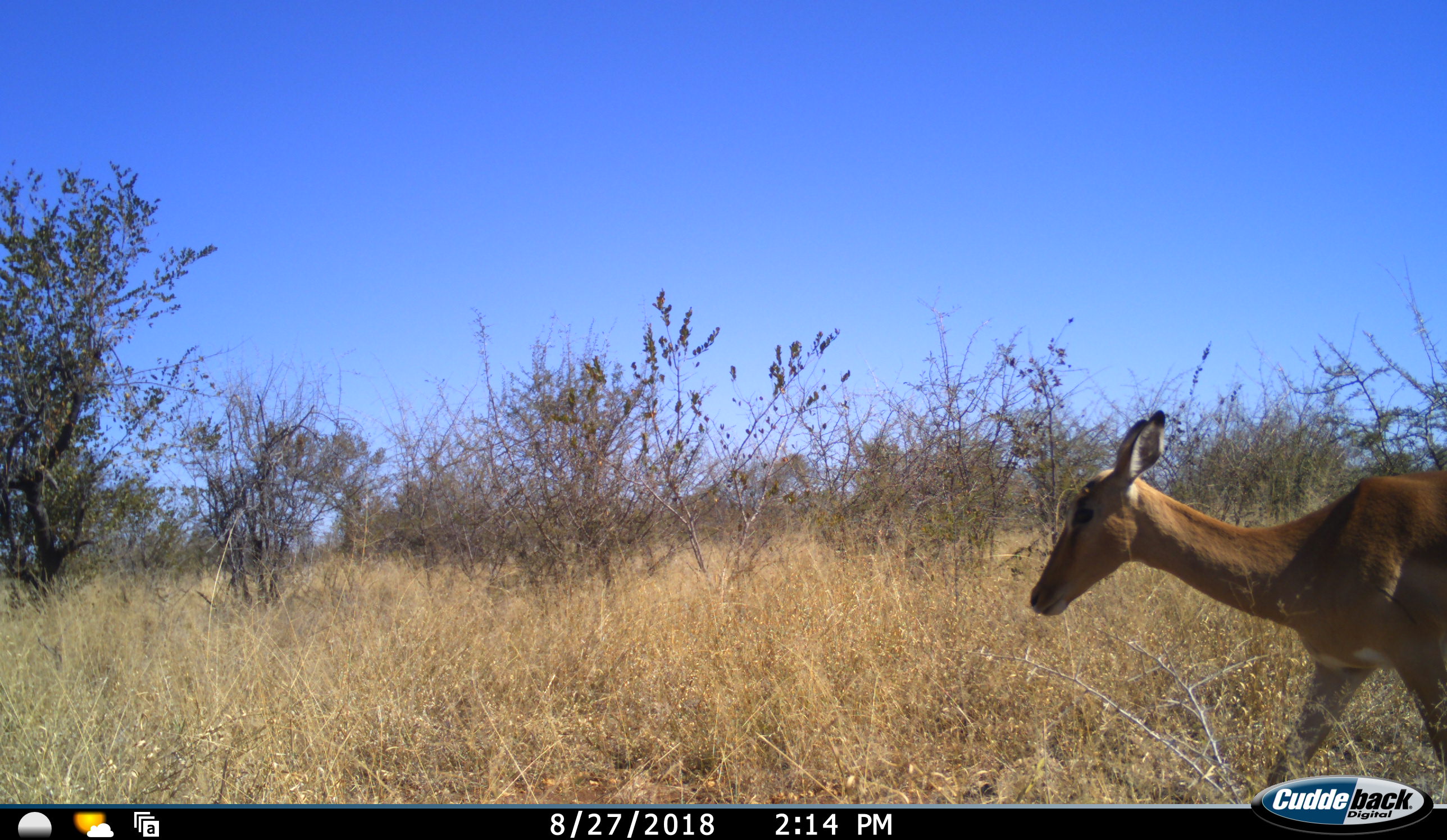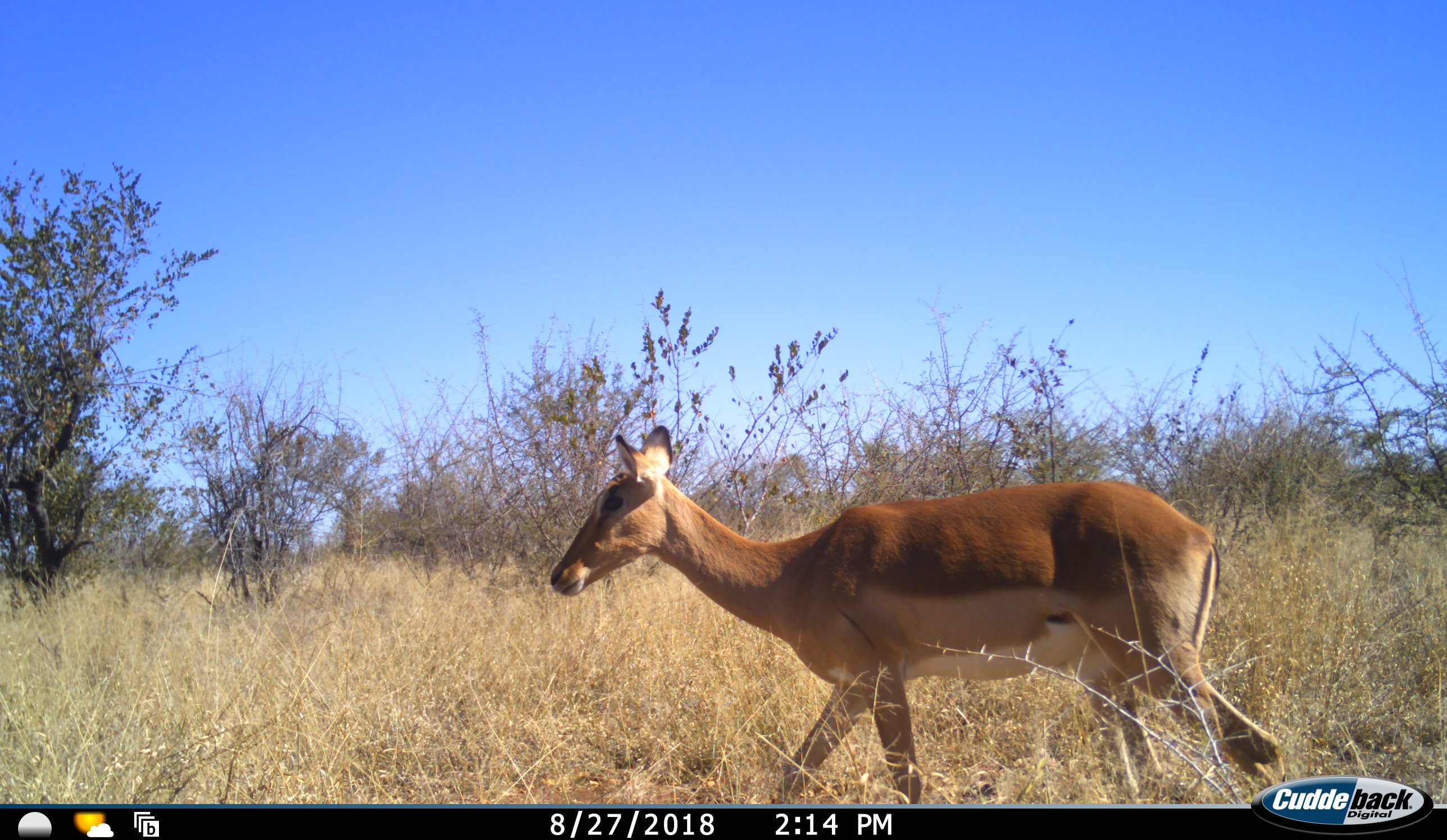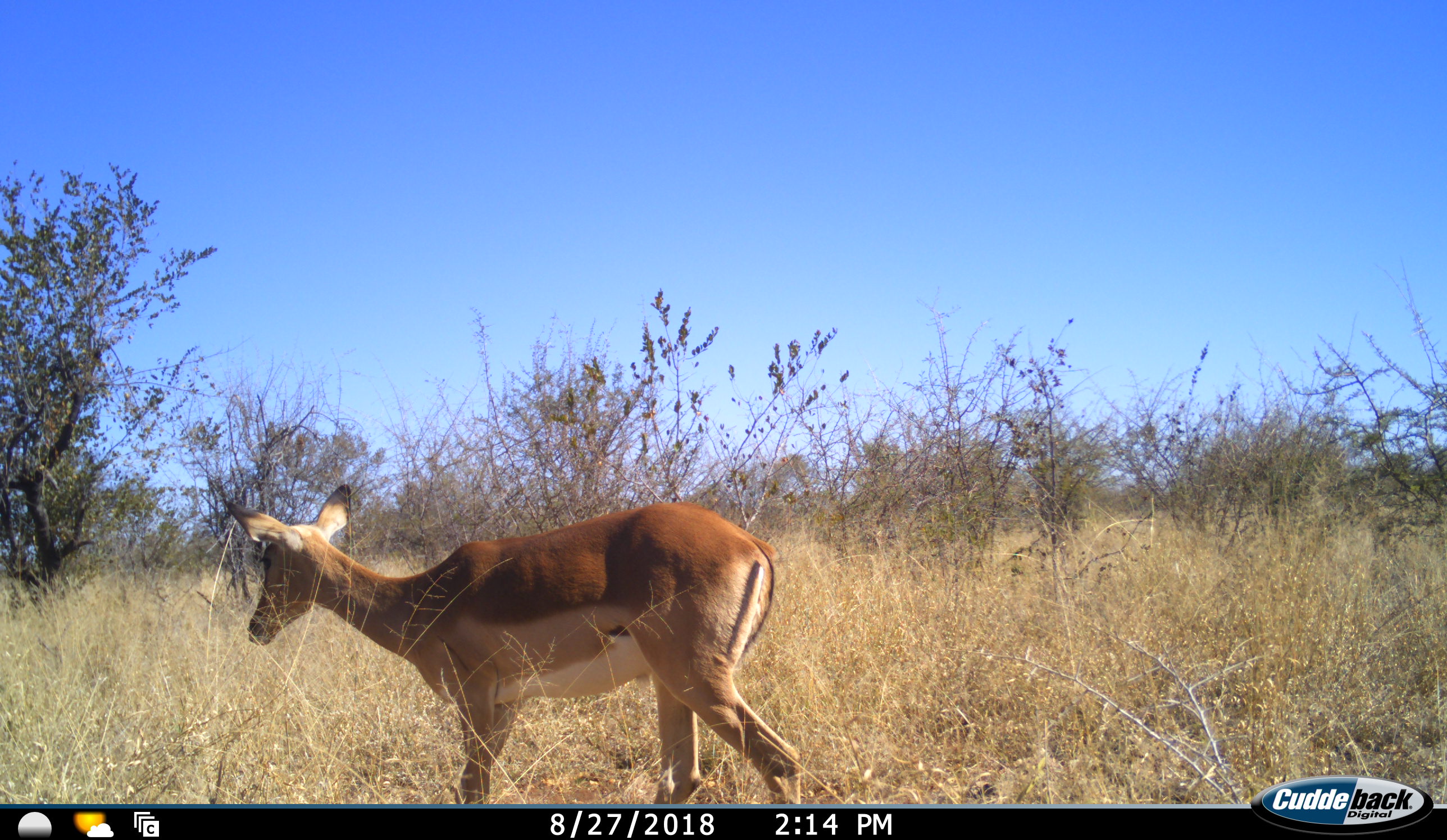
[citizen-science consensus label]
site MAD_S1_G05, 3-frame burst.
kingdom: Animalia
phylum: Chordata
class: Mammalia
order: Artiodactyla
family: Bovidae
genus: Aepyceros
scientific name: Aepyceros melampus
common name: impala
Impala (Aepyceros melampus), count 1. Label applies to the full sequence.